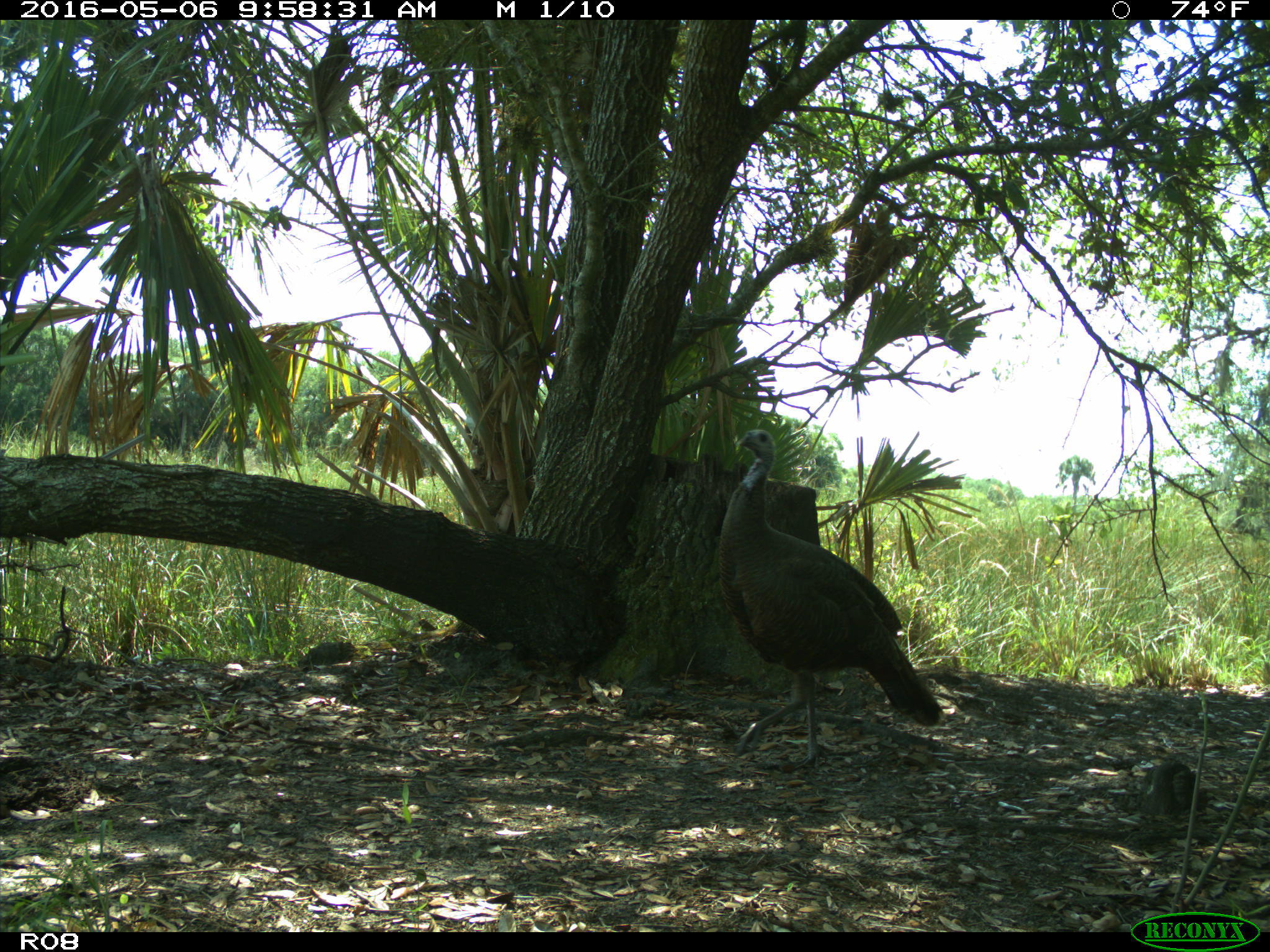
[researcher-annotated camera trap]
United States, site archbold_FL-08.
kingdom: Animalia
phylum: Chordata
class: Aves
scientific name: Aves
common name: birds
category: unidentified bird